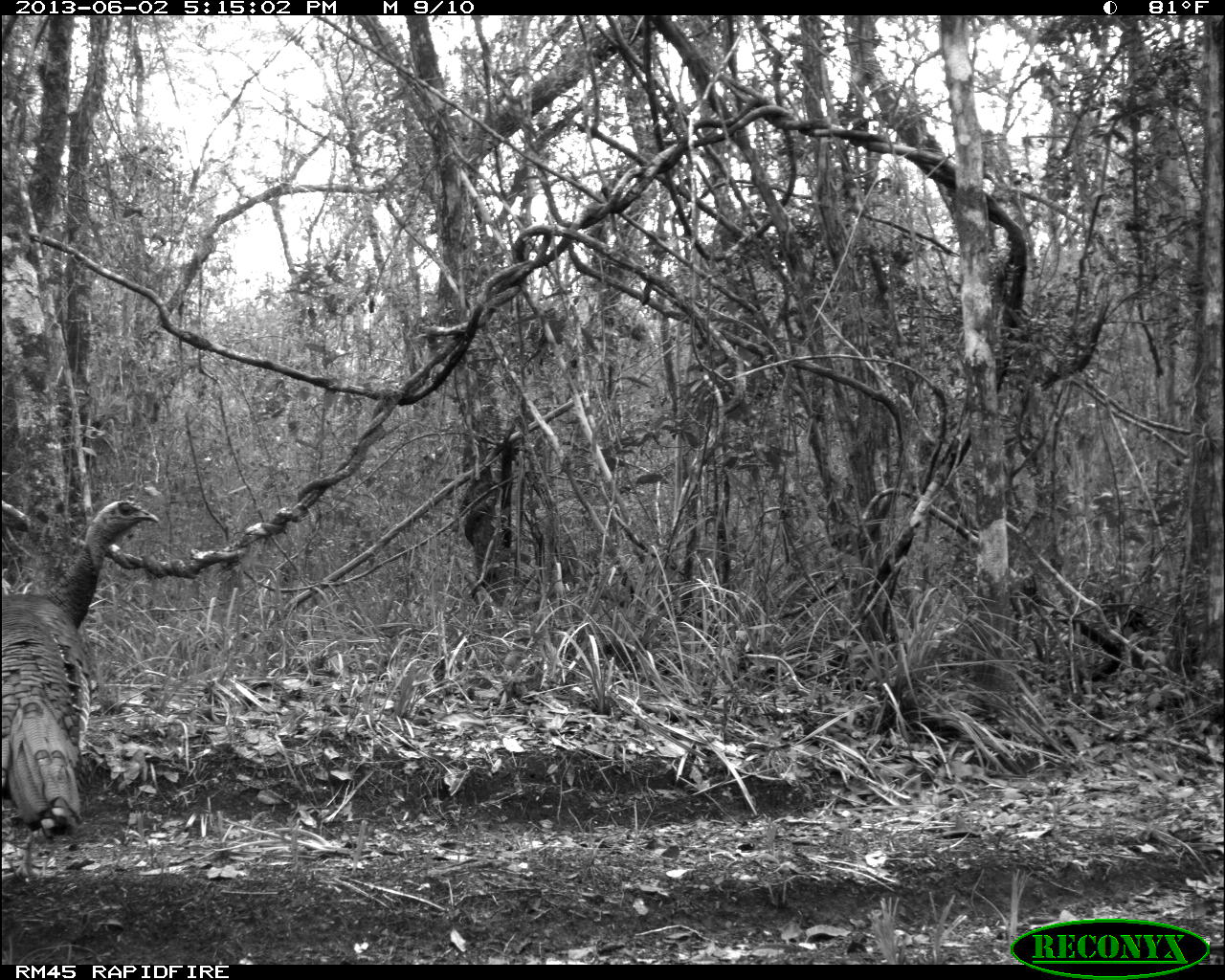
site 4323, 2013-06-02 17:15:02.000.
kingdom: Animalia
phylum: Chordata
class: Aves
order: Galliformes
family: Phasianidae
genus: Meleagris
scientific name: Meleagris ocellata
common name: ocellated turkey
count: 1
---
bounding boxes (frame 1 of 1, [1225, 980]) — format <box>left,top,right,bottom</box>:
meleagris ocellata: <box>0,494,160,841</box>